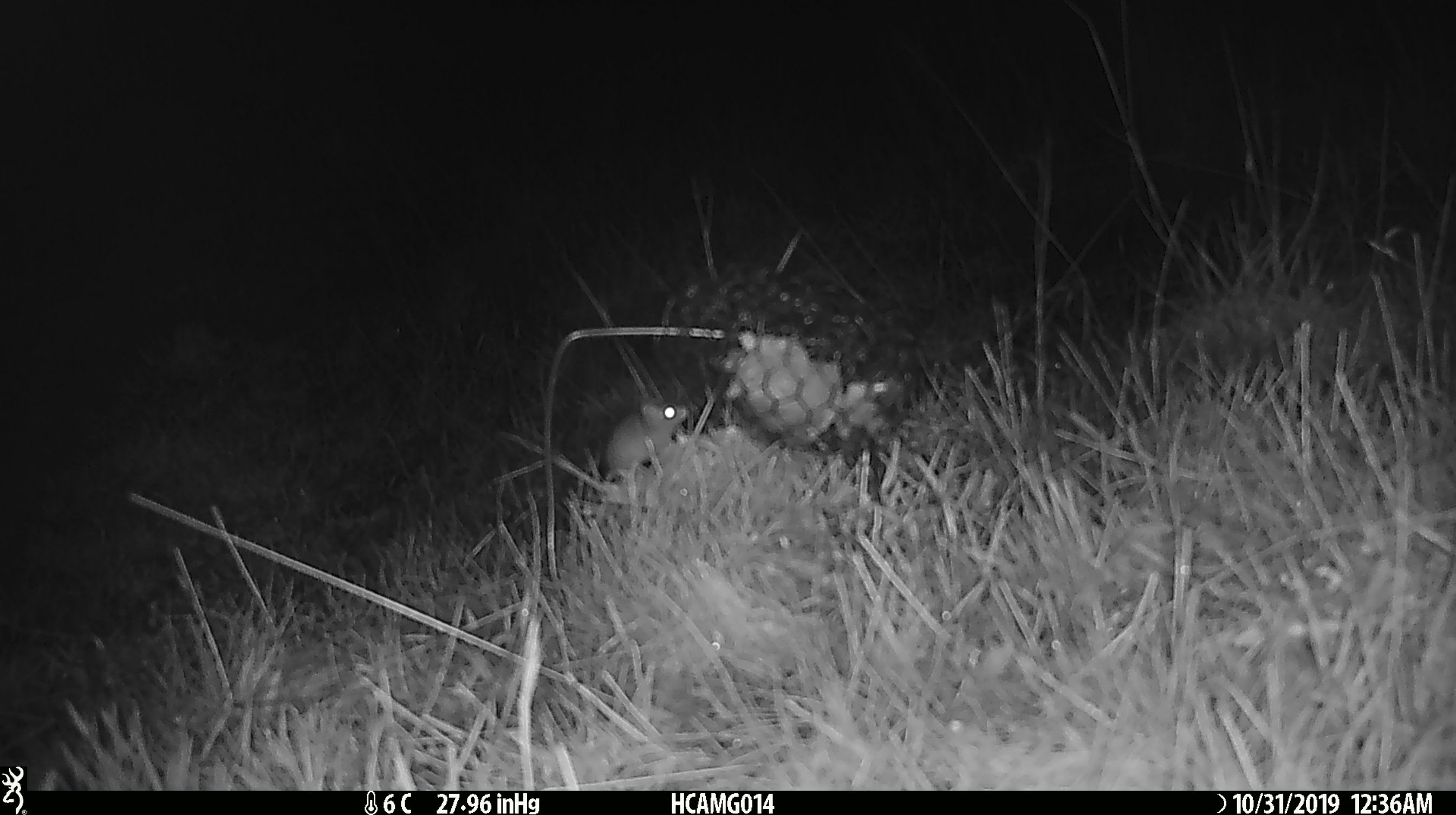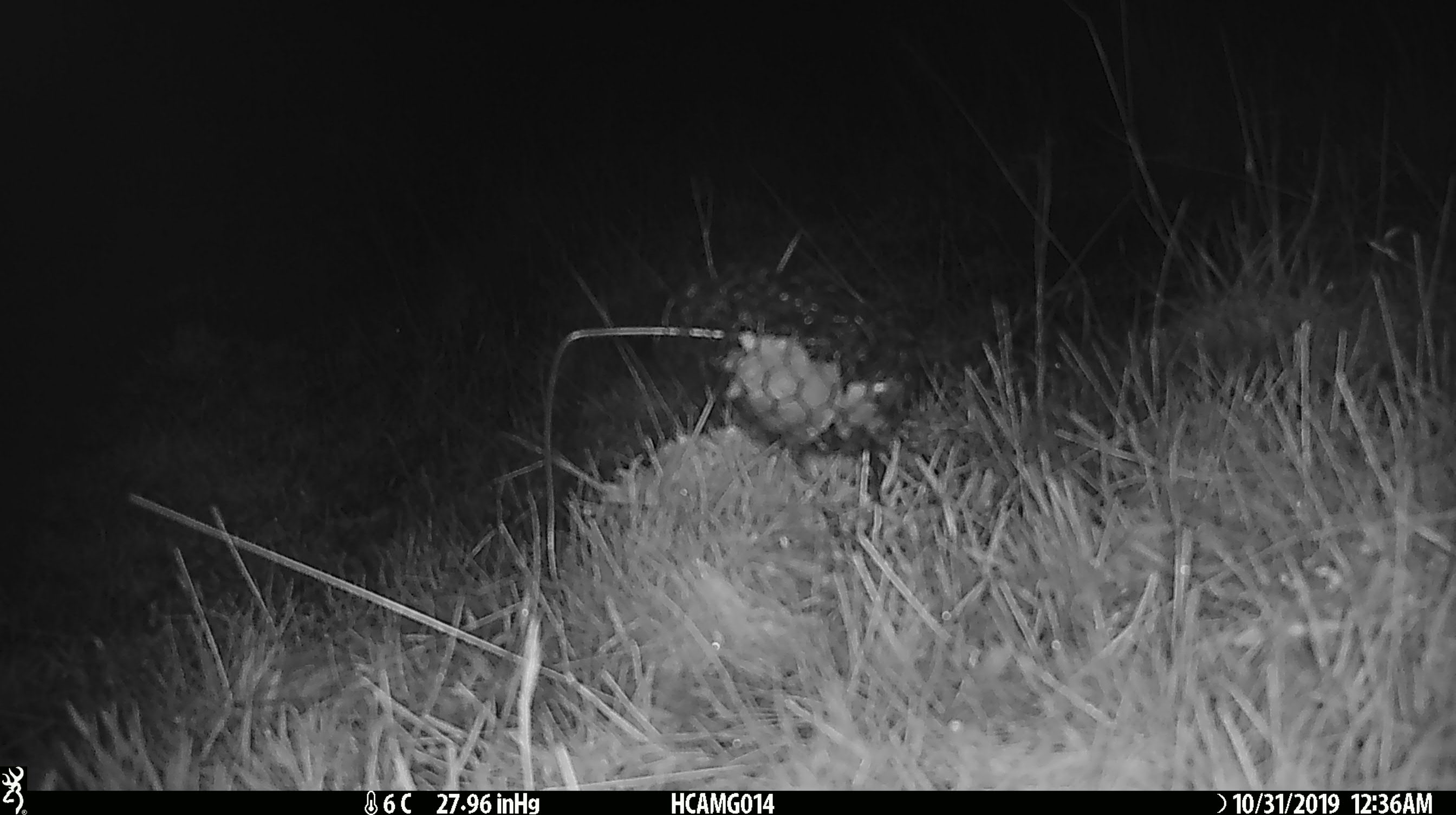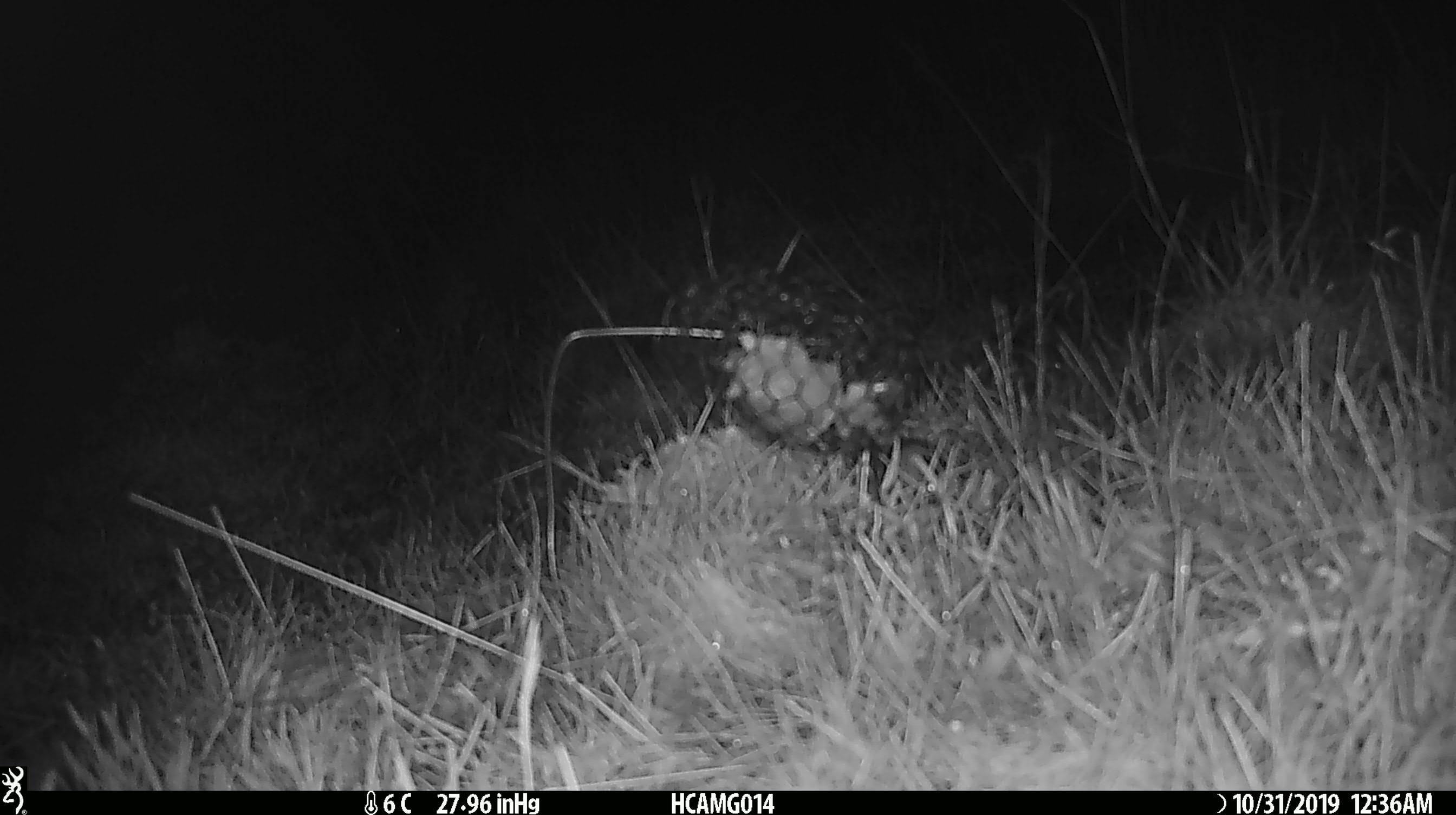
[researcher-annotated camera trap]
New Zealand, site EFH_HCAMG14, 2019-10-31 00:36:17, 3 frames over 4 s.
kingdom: Animalia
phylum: Chordata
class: Mammalia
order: Rodentia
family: Muridae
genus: Mus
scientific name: Mus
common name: mouse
Mouse (Mus).